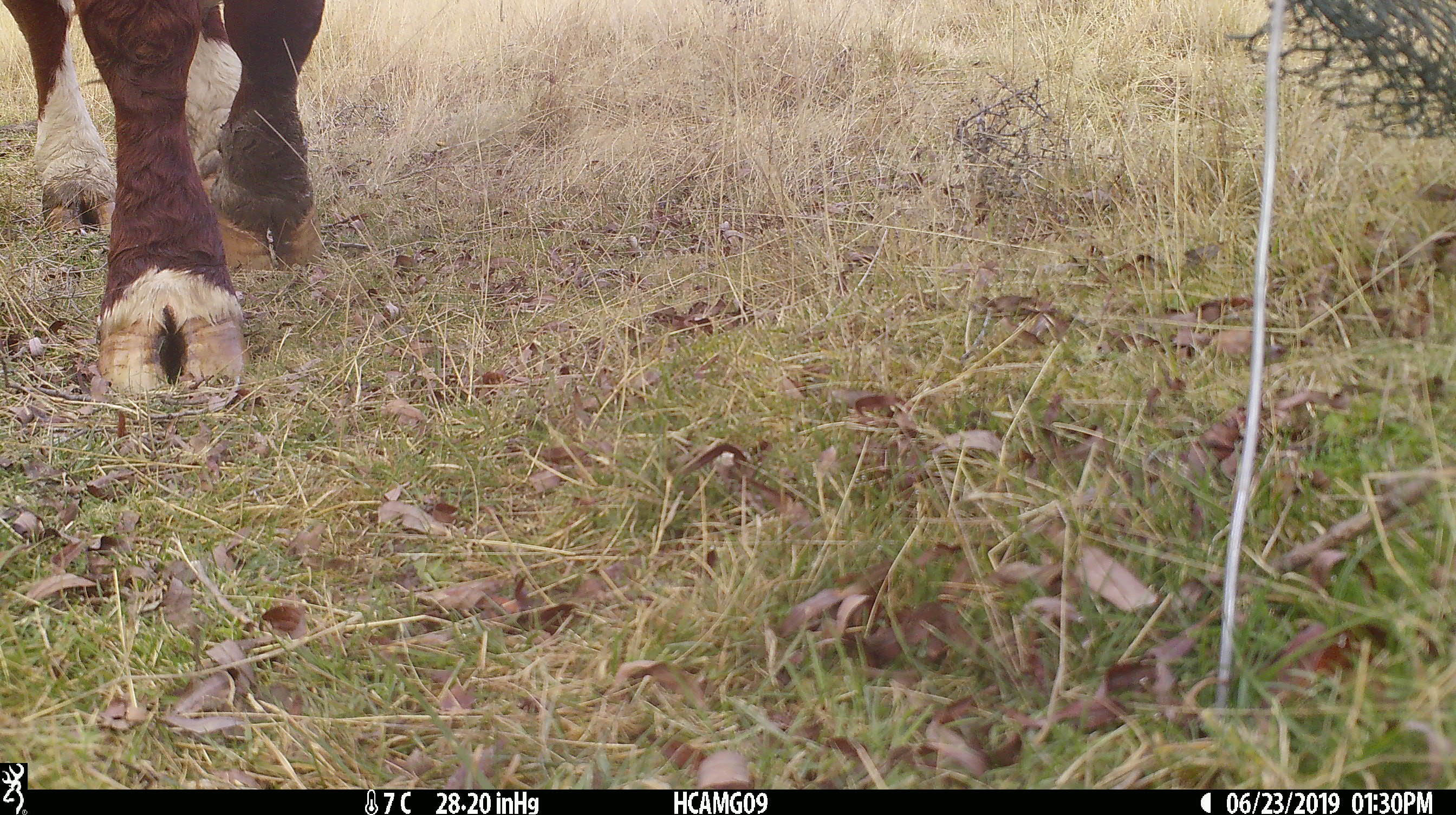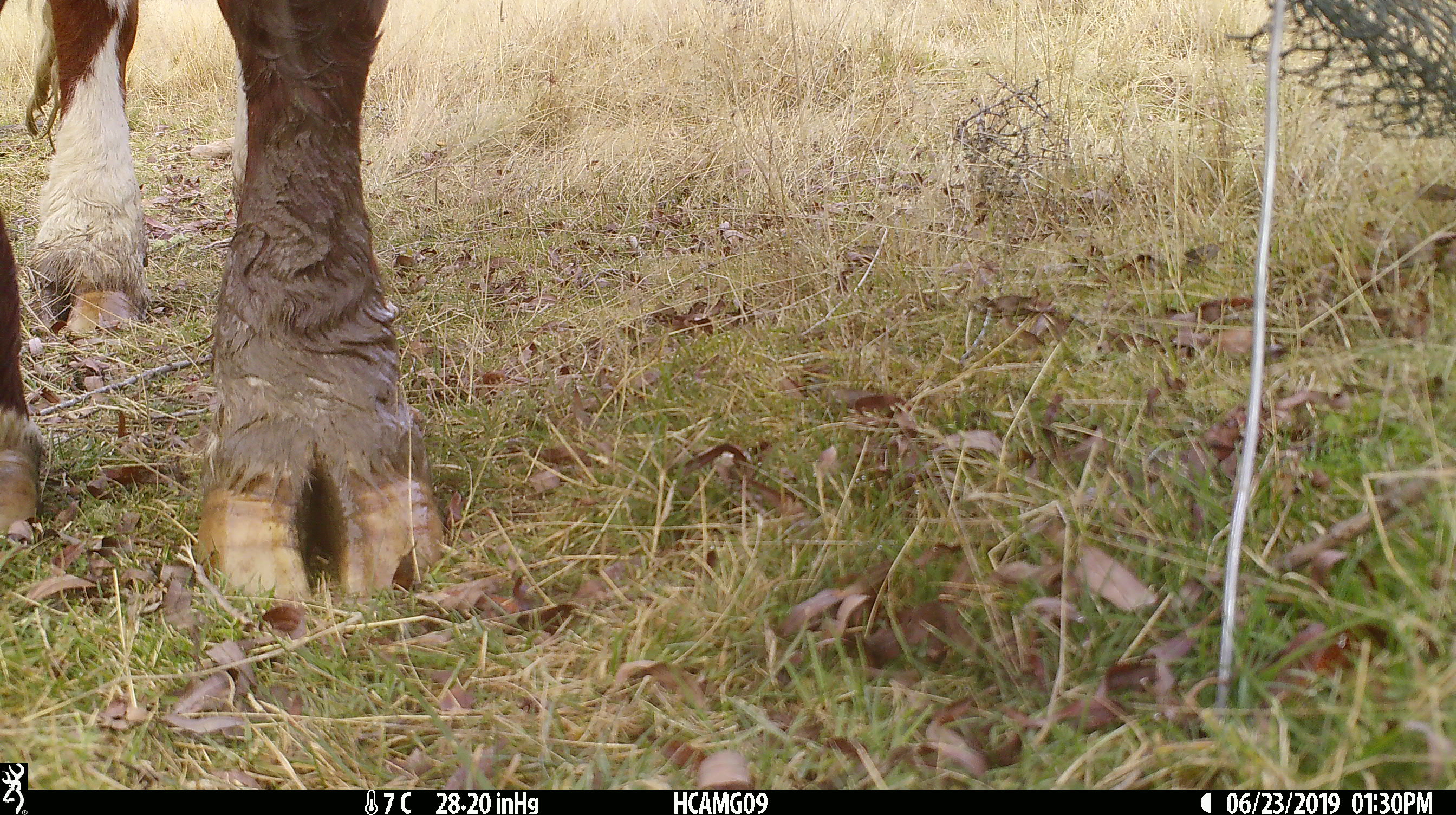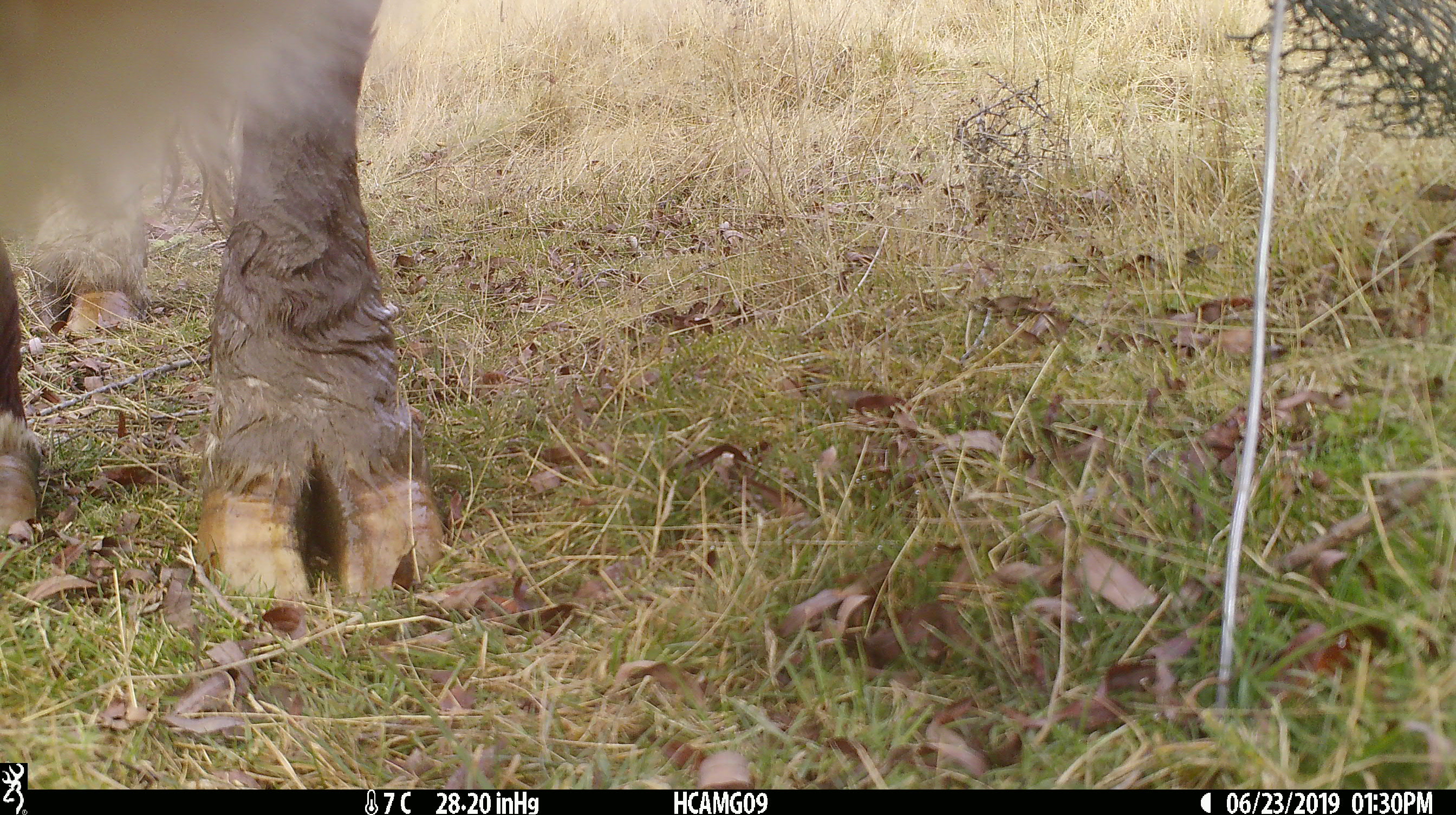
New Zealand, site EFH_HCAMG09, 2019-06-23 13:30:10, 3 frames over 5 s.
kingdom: Animalia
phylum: Chordata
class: Mammalia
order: Artiodactyla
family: Bovidae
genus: Bos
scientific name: Bos taurus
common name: domestic cow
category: cow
Cow (domestic cow) (Bos taurus).